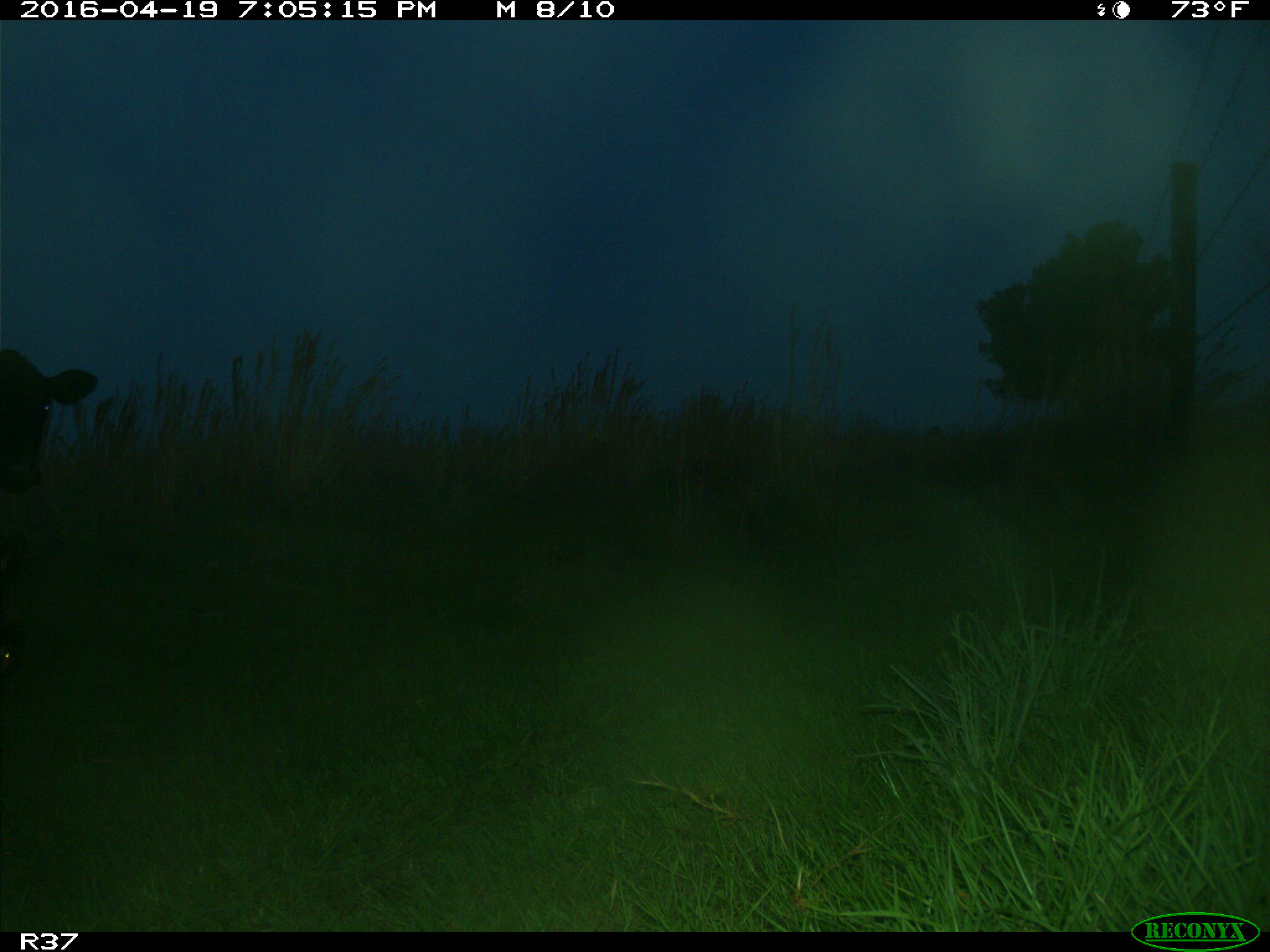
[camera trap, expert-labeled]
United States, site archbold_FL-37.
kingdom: Animalia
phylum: Chordata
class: Mammalia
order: Artiodactyla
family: Bovidae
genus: Bos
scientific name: Bos taurus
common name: domestic cow